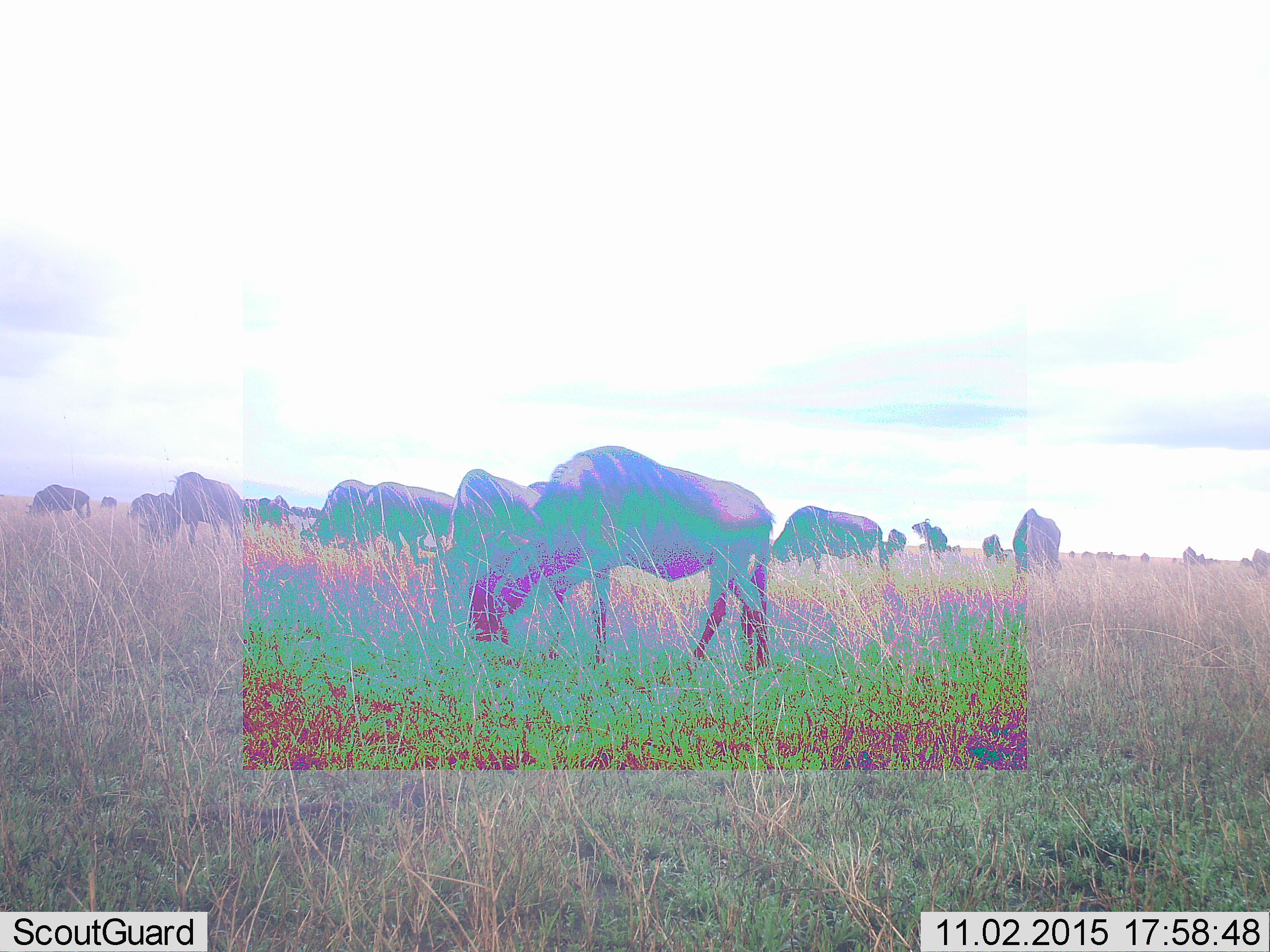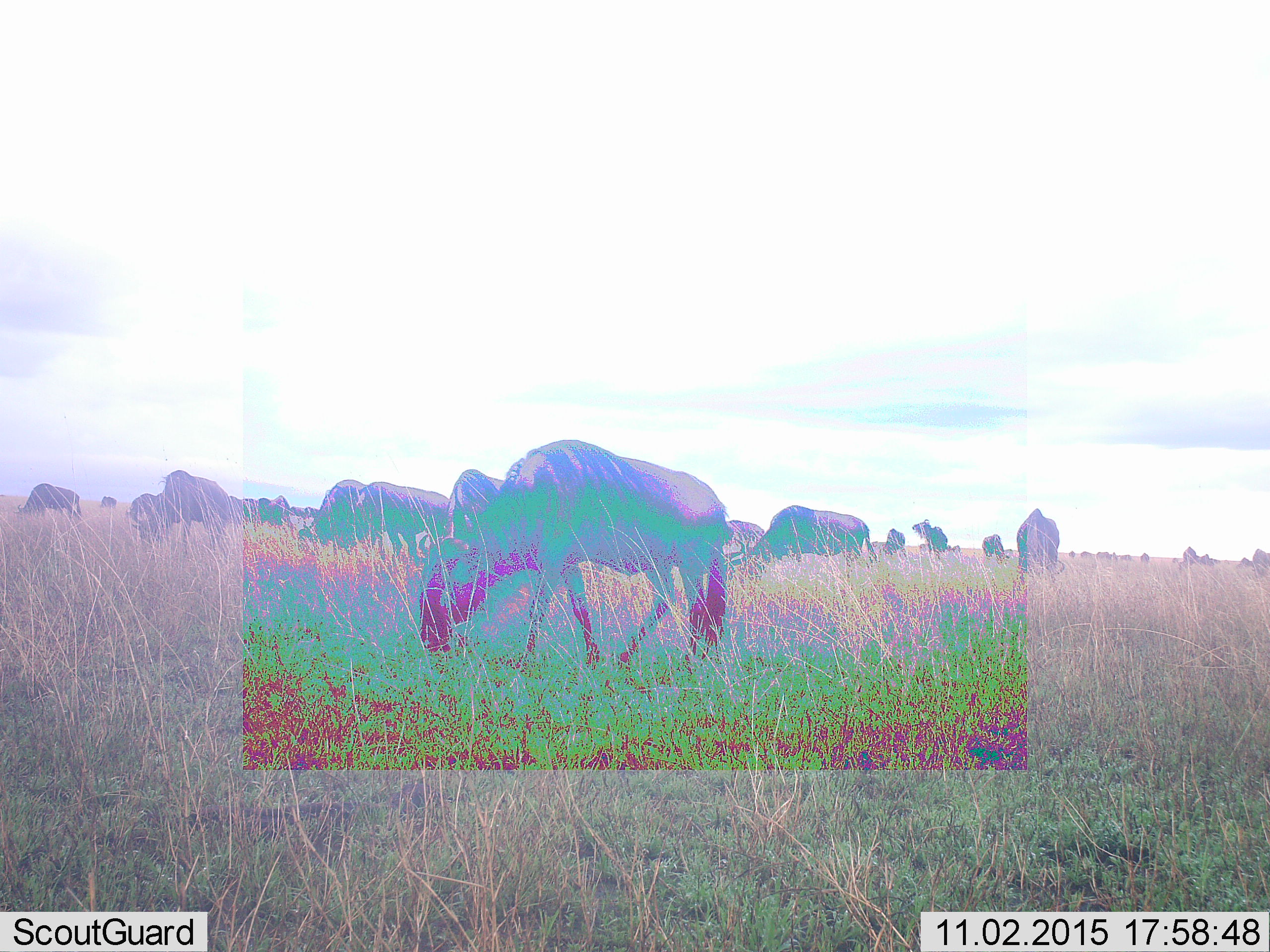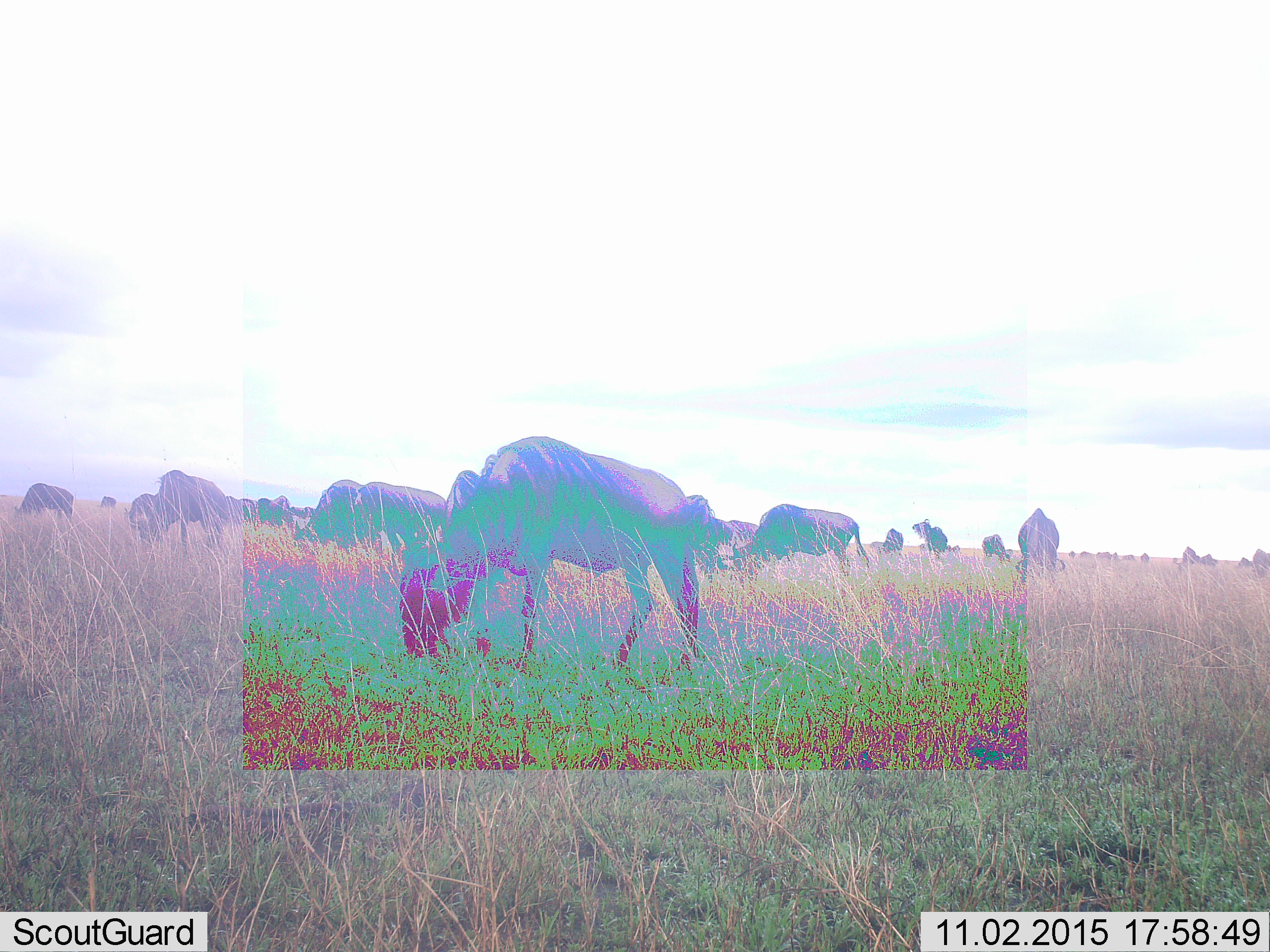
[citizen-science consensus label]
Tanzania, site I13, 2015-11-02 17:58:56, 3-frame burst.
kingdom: Animalia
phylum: Chordata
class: Mammalia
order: Artiodactyla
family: Bovidae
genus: Connochaetes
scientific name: Connochaetes taurinus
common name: blue wildebeest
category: wildebeest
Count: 11-50.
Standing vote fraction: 50%.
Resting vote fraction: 0%.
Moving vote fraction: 25%.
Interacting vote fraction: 12%.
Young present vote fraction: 0%.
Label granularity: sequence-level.